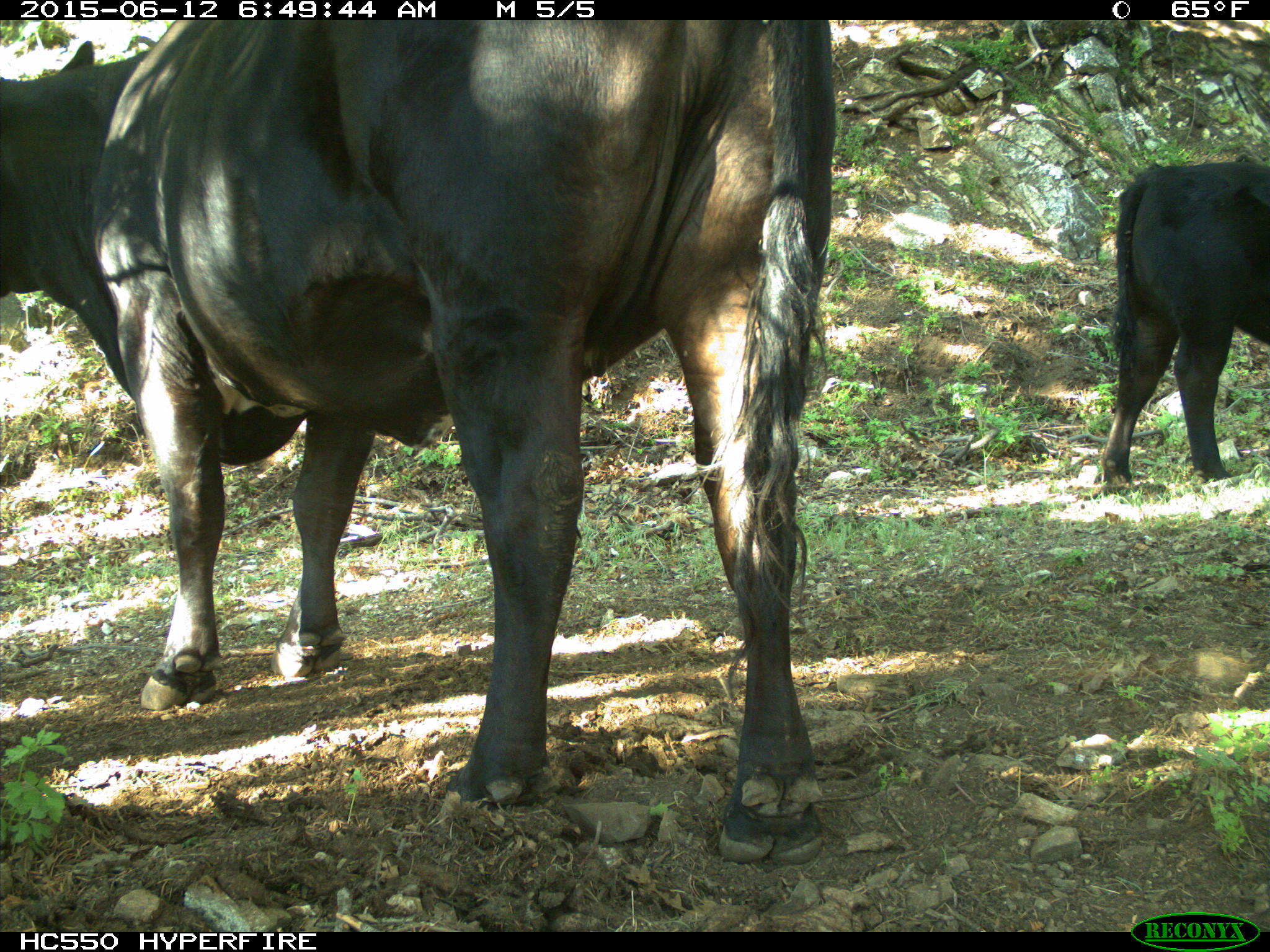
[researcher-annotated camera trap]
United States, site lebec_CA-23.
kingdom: Animalia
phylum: Chordata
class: Mammalia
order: Artiodactyla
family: Bovidae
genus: Bos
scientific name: Bos taurus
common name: domestic cow